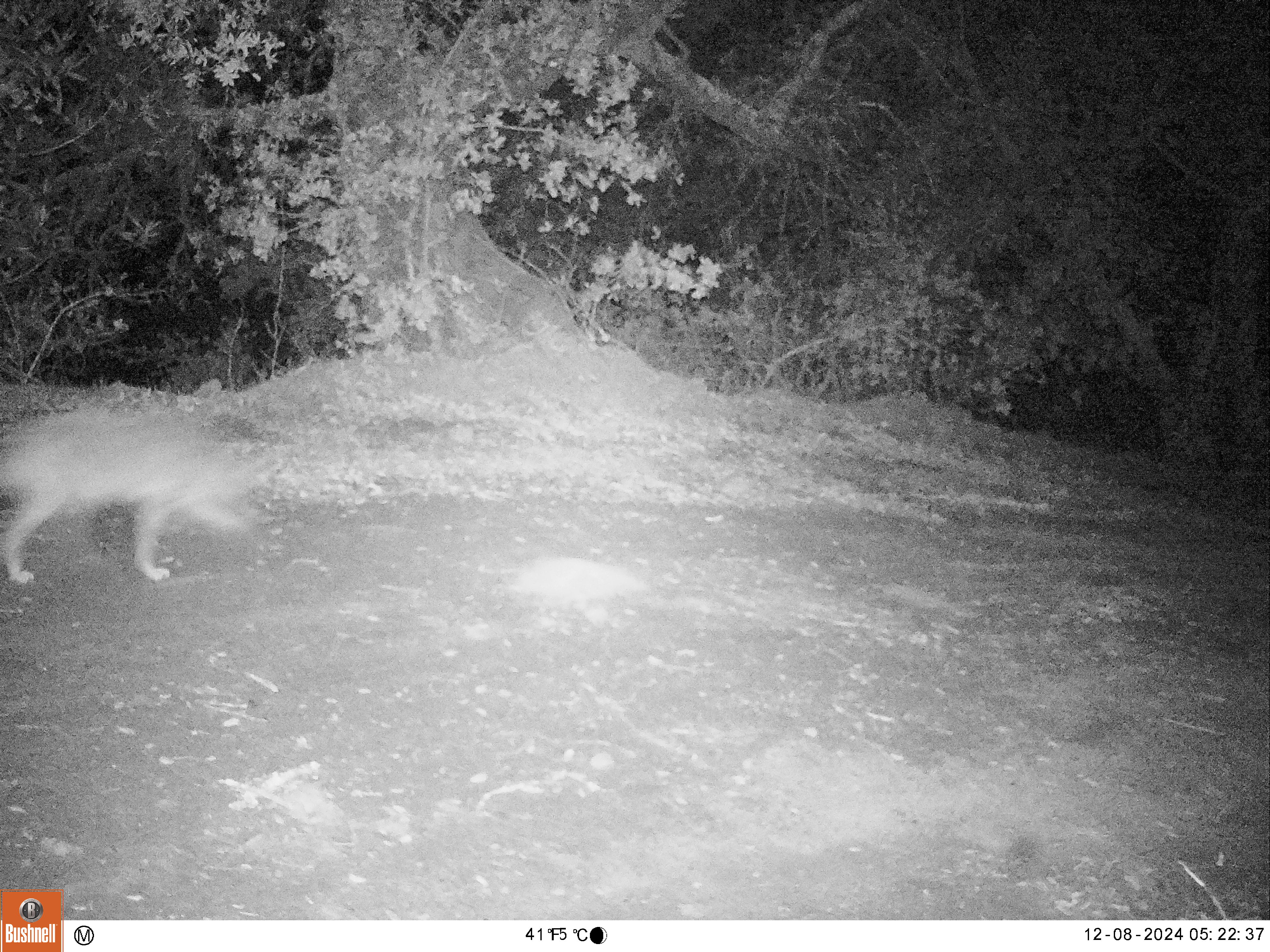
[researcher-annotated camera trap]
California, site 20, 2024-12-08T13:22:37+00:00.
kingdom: Animalia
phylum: Chordata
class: Mammalia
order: Carnivora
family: Canidae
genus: Canis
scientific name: Canis latrans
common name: coyote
Coyote (Canis latrans).